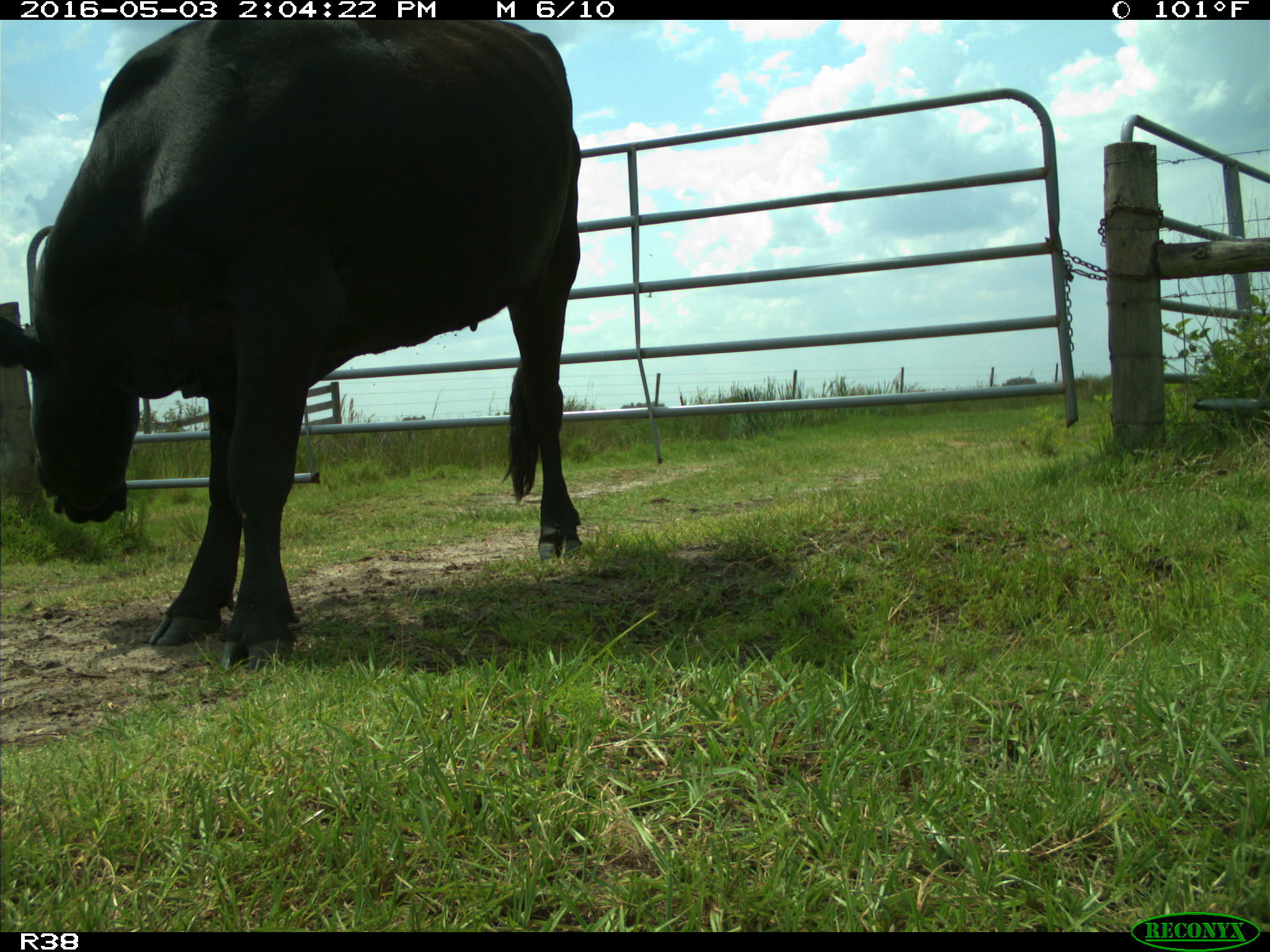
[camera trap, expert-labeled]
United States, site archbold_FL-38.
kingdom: Animalia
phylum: Chordata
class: Mammalia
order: Artiodactyla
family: Bovidae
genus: Bos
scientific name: Bos taurus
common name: domestic cow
Bos taurus (domestic cow).